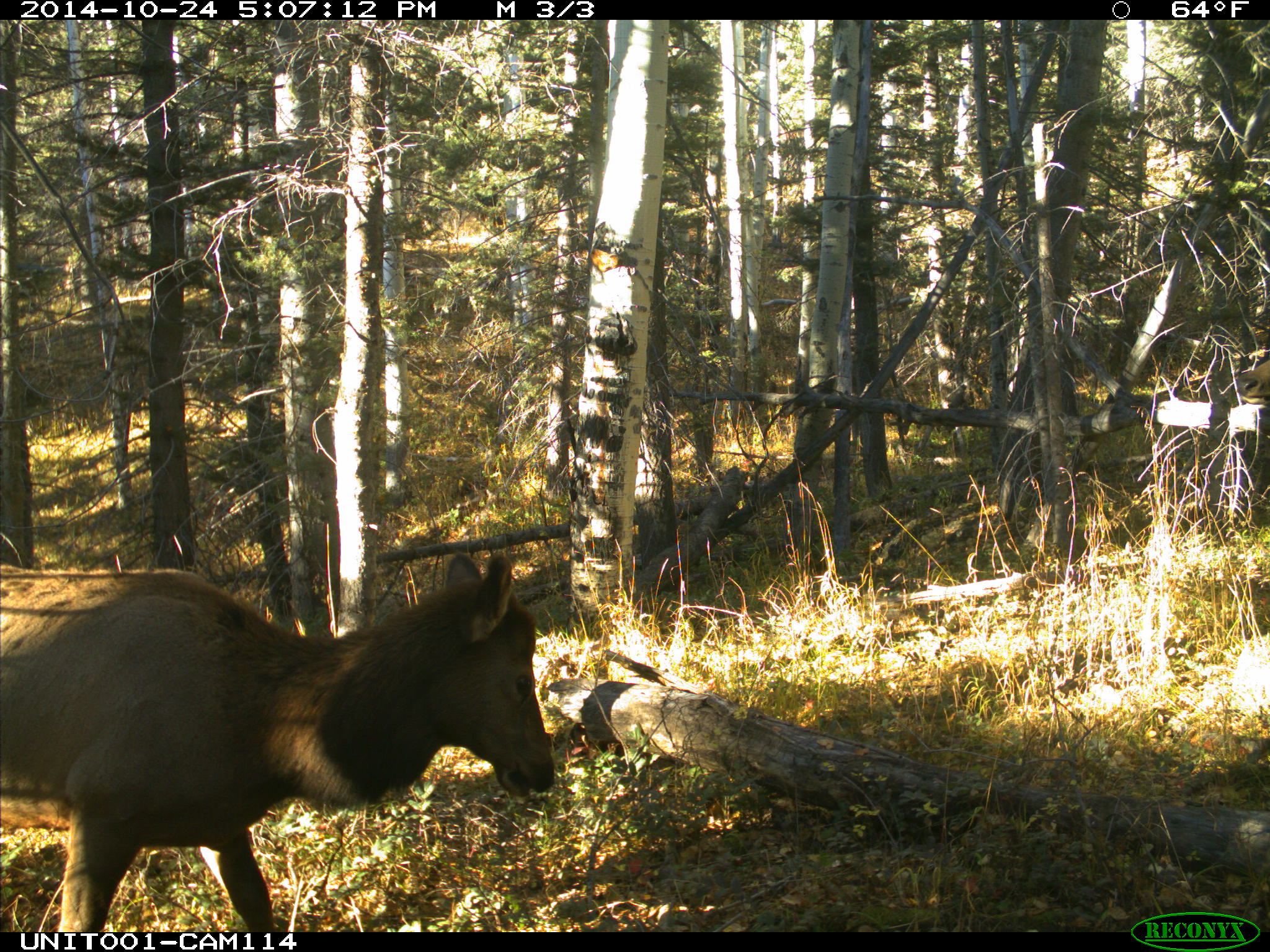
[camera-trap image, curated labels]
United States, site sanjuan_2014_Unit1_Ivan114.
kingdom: Animalia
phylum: Chordata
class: Mammalia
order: Artiodactyla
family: Cervidae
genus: Cervus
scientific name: Cervus elaphus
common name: red deer